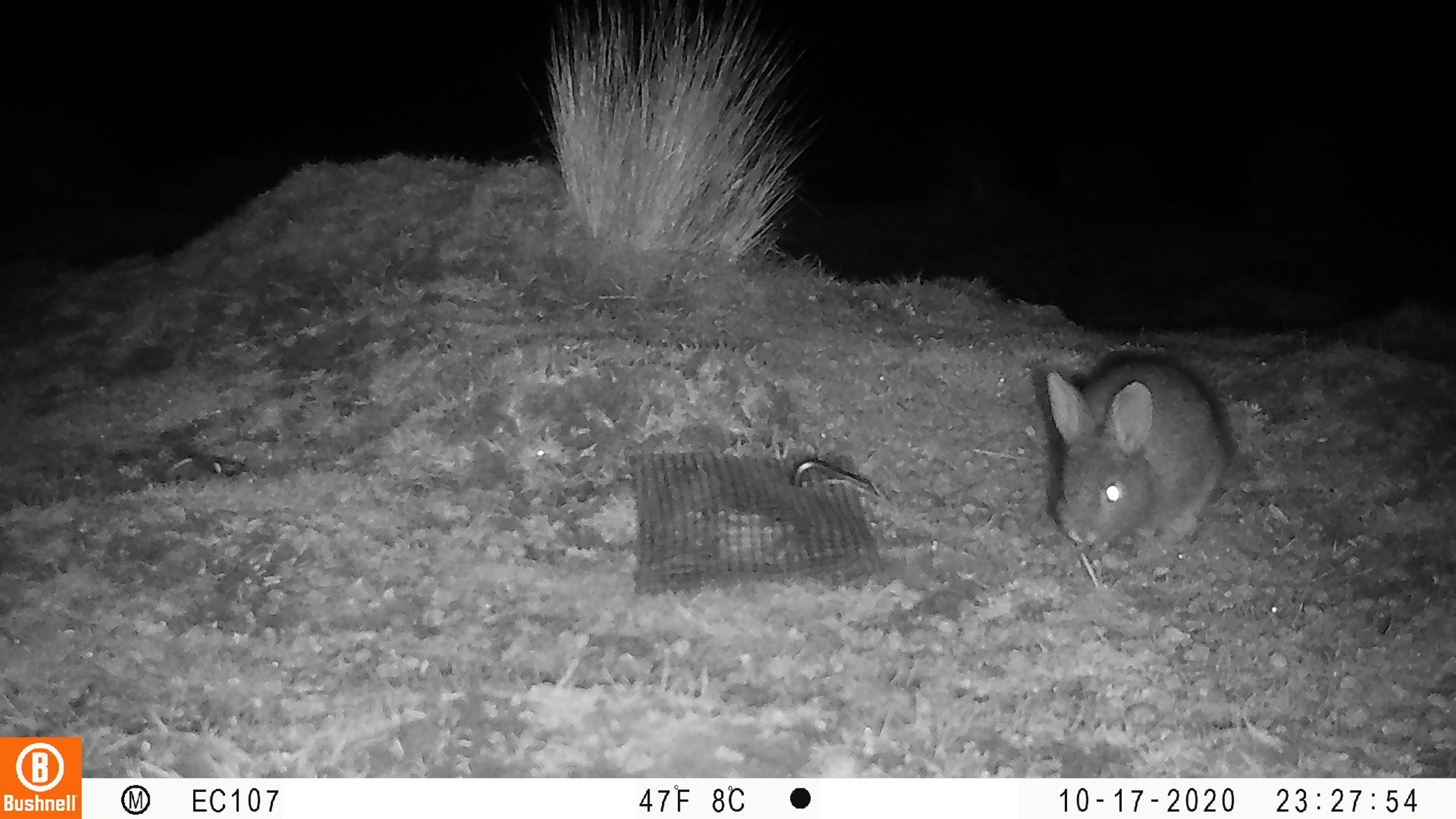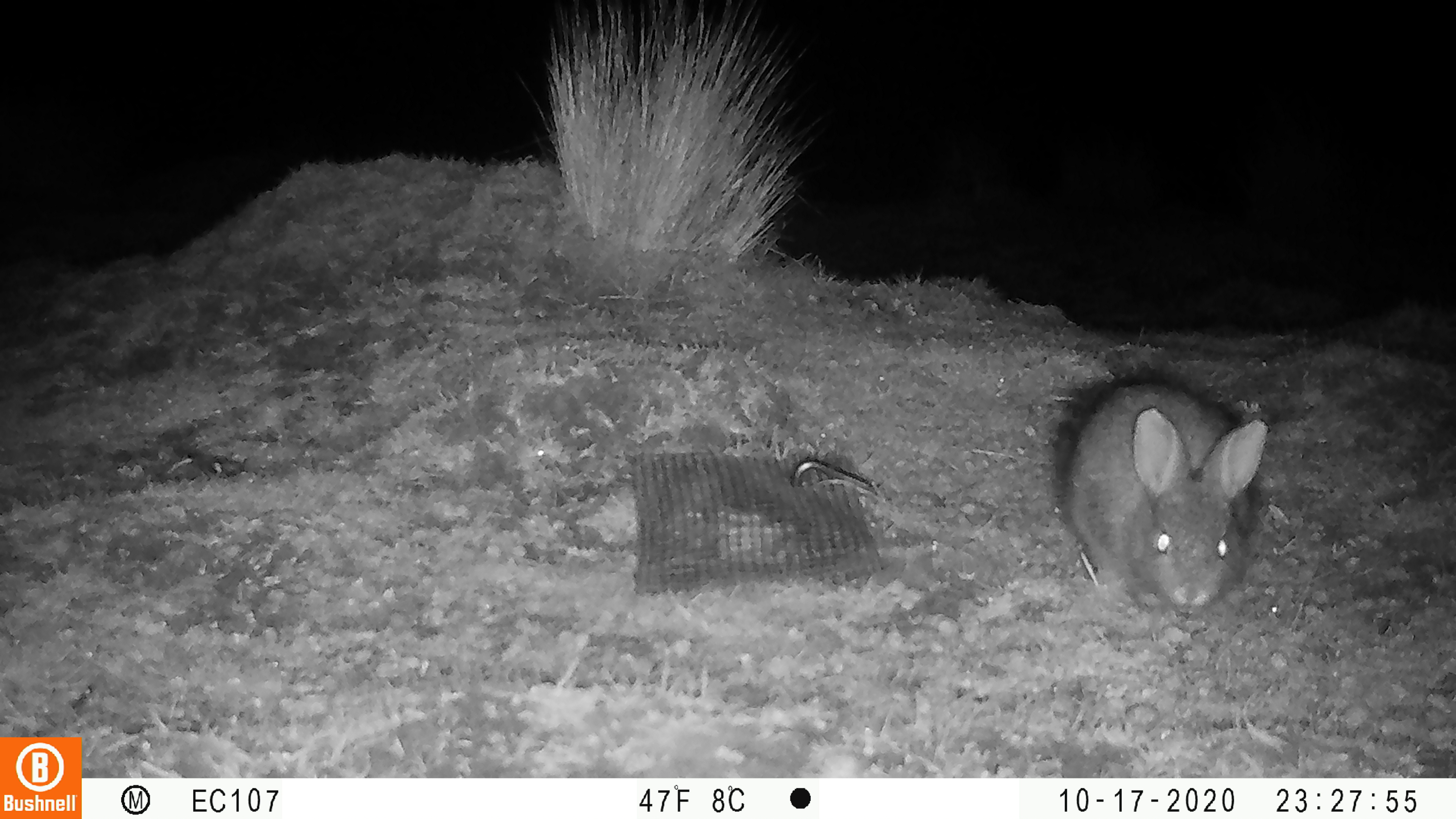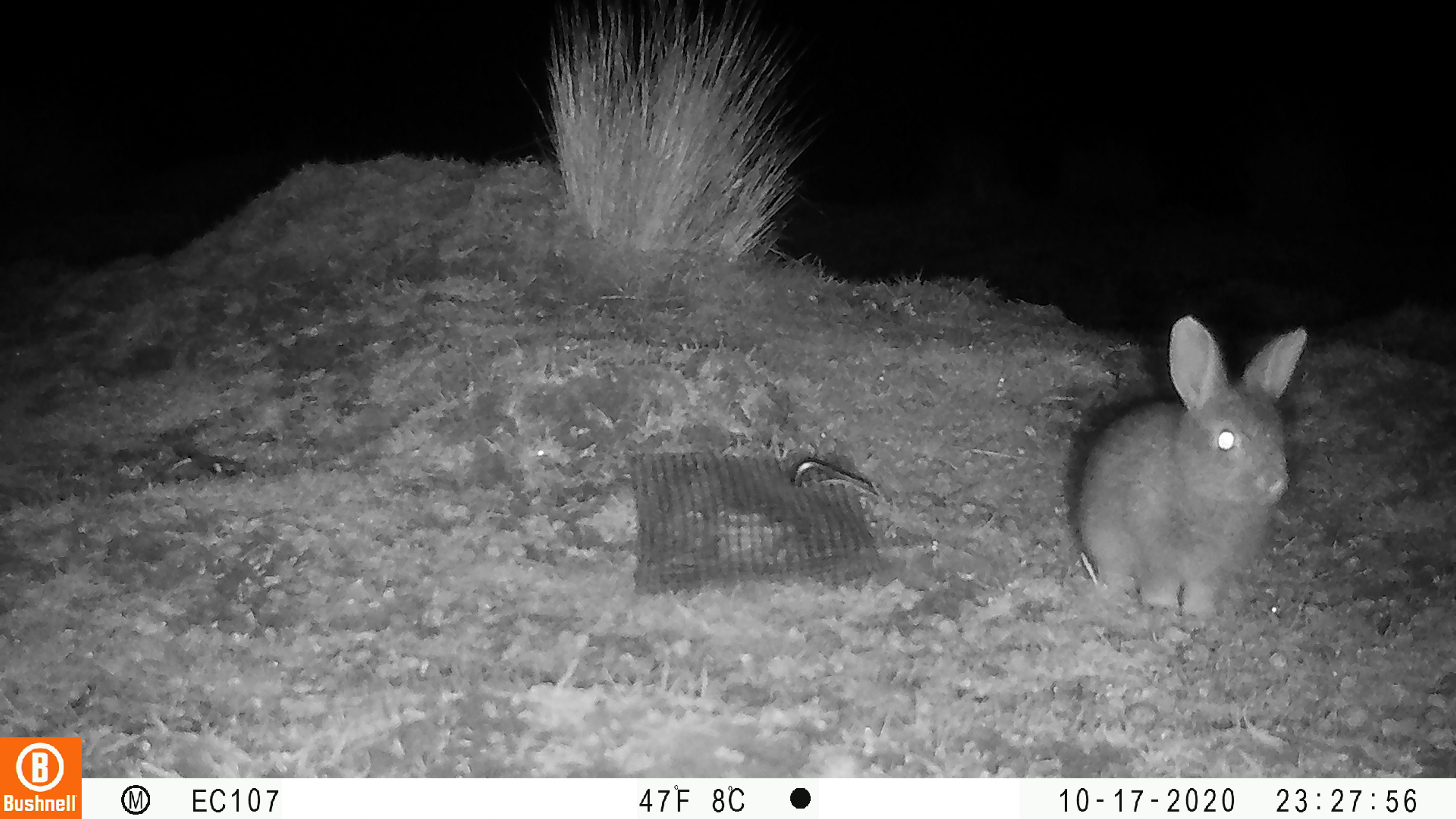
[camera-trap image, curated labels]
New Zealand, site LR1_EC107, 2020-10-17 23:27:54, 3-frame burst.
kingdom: Animalia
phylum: Chordata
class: Mammalia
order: Lagomorpha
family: Leporidae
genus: Oryctolagus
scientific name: Oryctolagus cuniculus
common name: european rabbit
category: rabbit